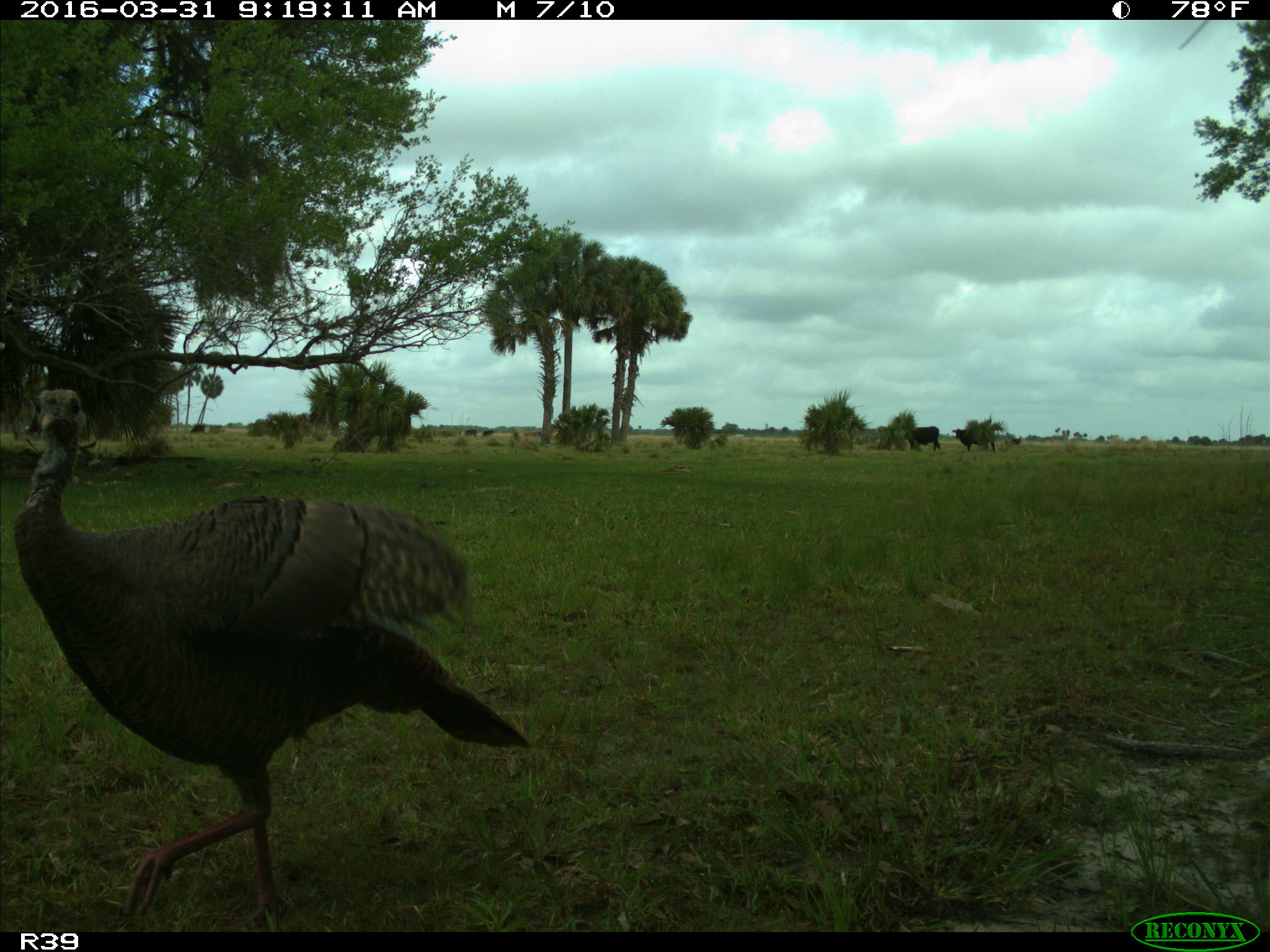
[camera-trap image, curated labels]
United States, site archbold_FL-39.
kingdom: Animalia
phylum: Chordata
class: Aves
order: Galliformes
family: Phasianidae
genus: Meleagris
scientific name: Meleagris gallopavo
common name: wild turkey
Meleagris gallopavo (wild turkey).